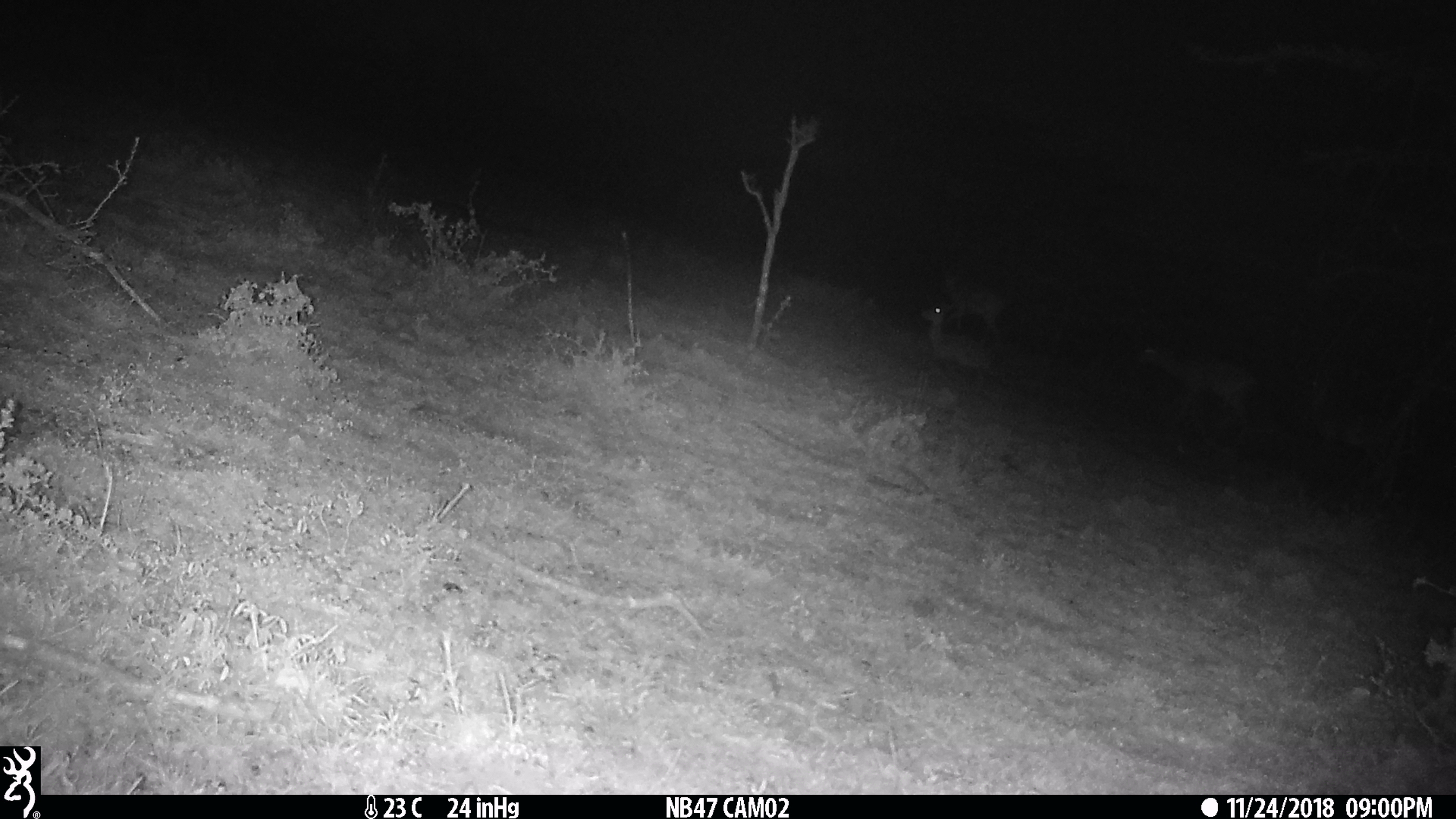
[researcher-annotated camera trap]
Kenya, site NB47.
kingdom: Animalia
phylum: Chordata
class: Mammalia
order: Artiodactyla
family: Bovidae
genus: Aepyceros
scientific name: Aepyceros melampus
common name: impala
Impala (Aepyceros melampus).